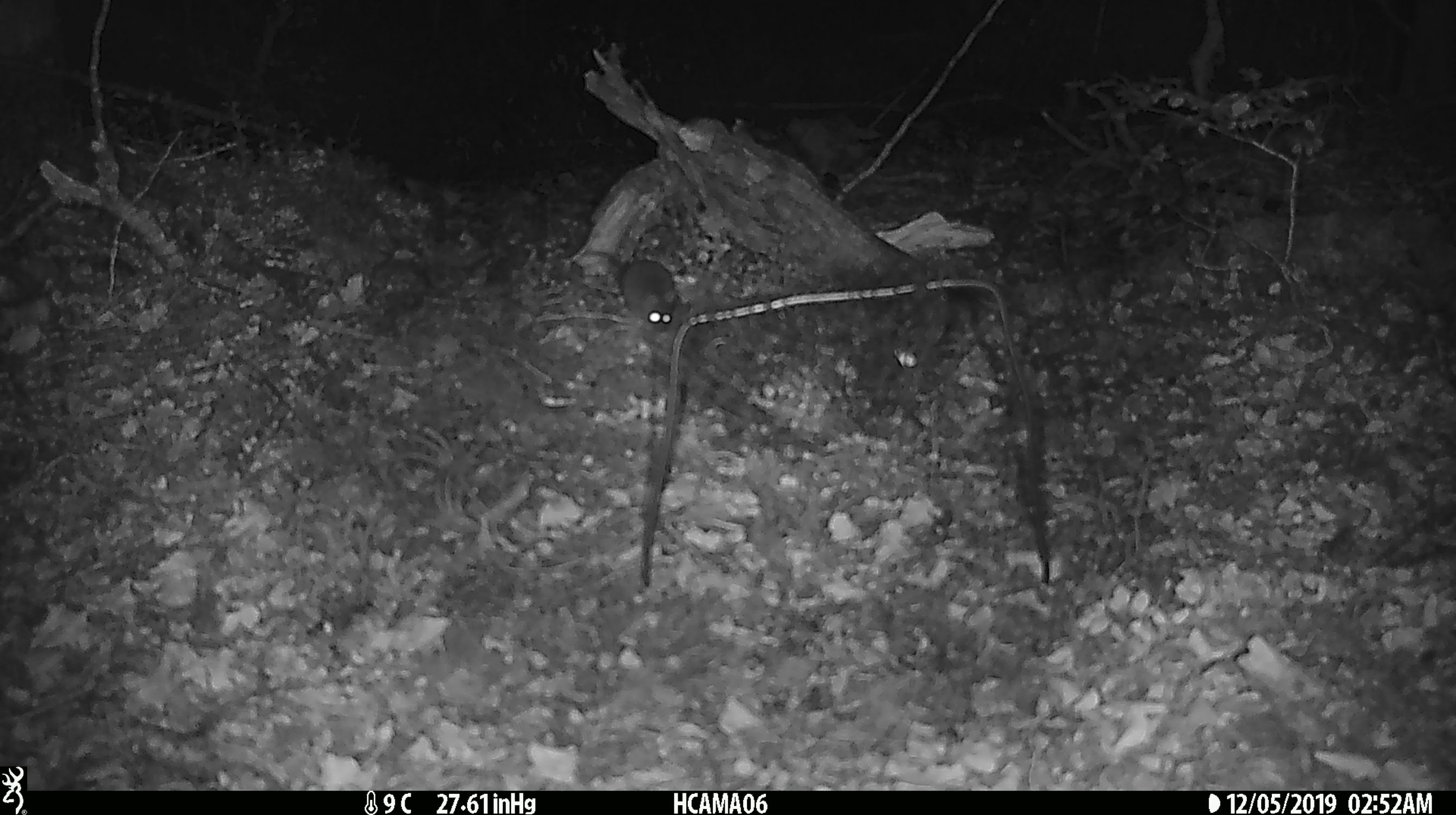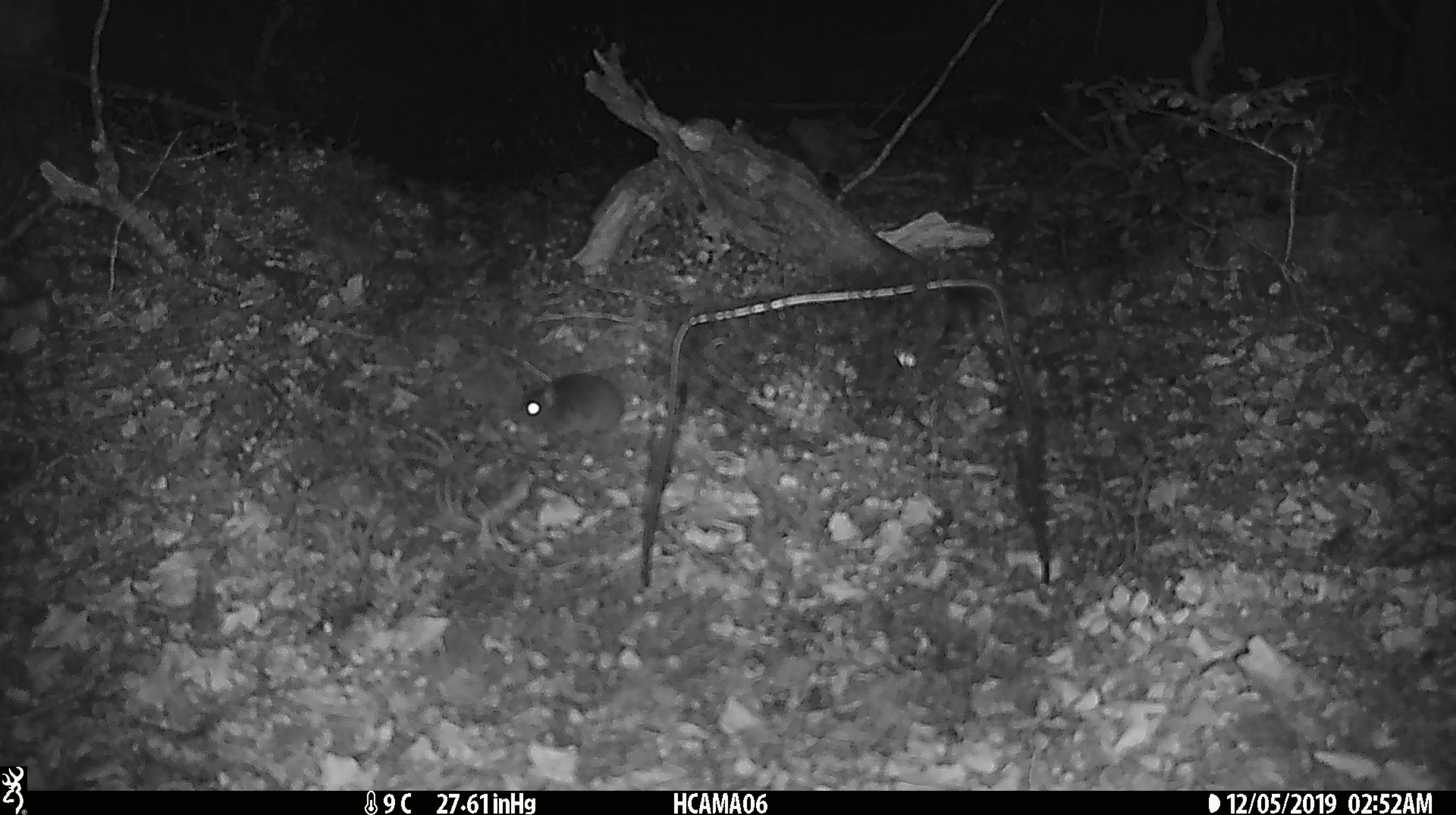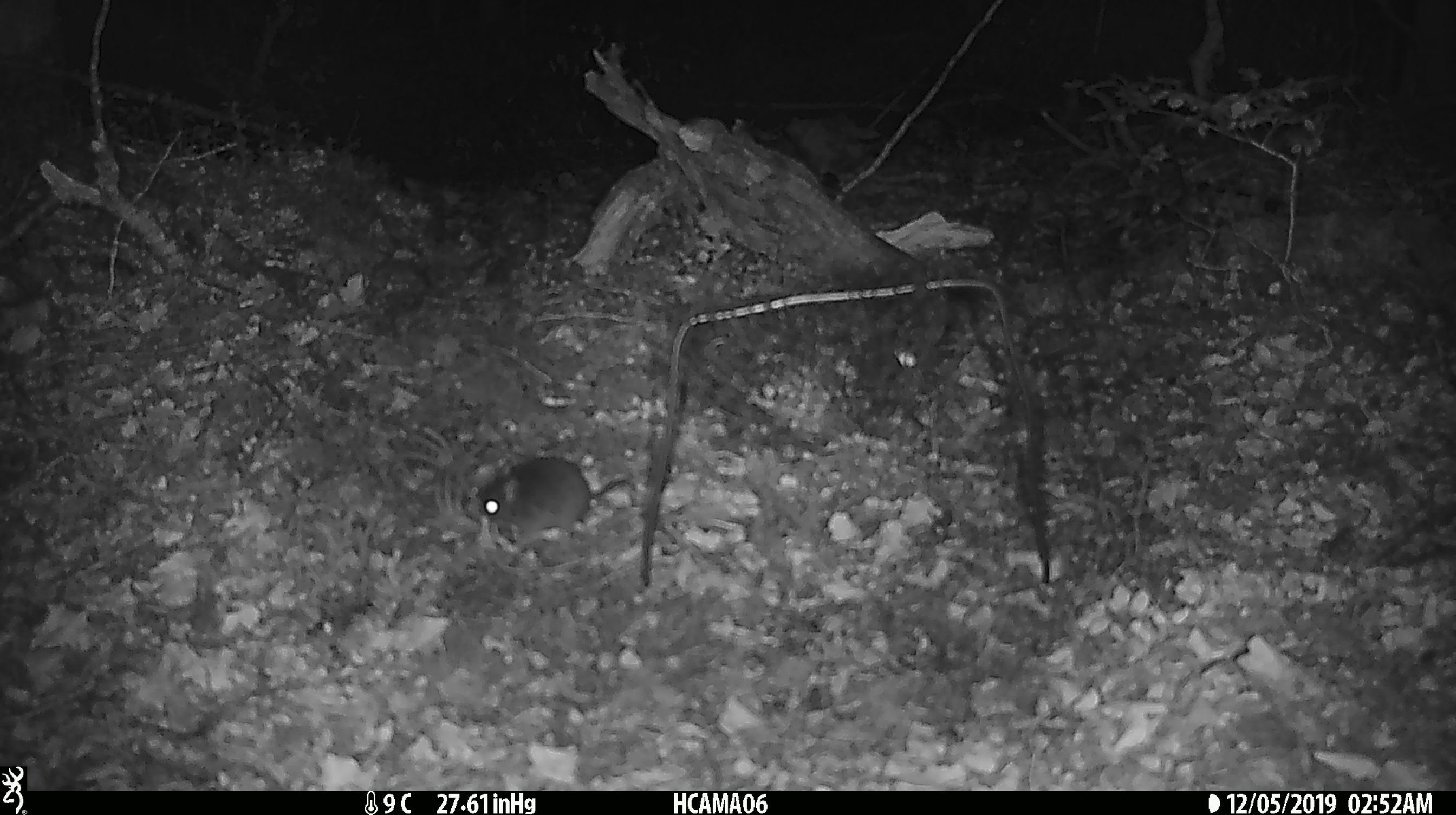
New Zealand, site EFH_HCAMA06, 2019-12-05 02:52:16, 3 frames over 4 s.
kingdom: Animalia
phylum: Chordata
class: Mammalia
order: Rodentia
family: Muridae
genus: Mus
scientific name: Mus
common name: mouse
Mouse (Mus).